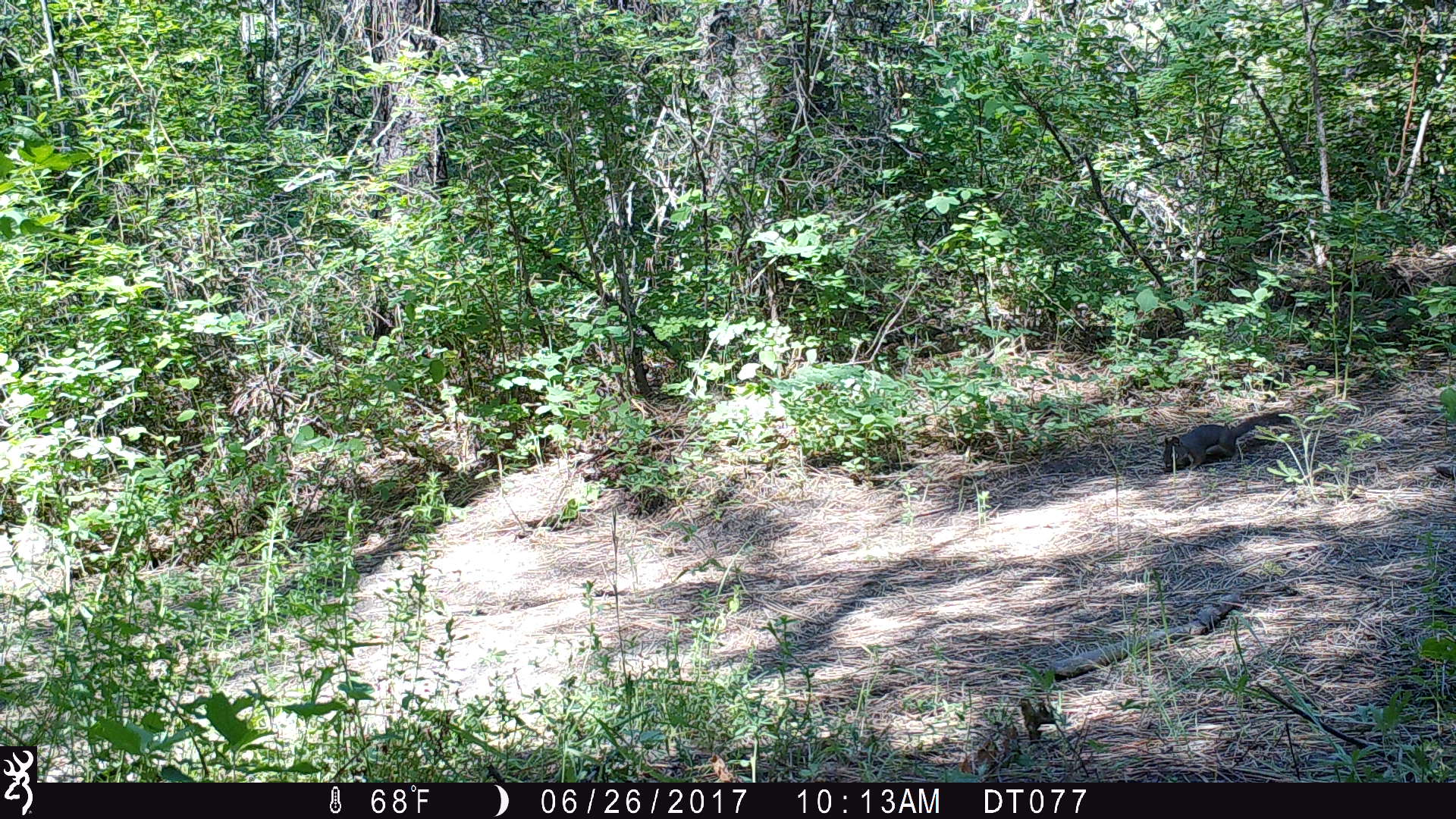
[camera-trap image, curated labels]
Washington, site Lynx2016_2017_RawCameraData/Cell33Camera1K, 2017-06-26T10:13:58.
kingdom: Animalia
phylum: Chordata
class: Mammalia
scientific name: Mammalia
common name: small mammal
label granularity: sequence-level